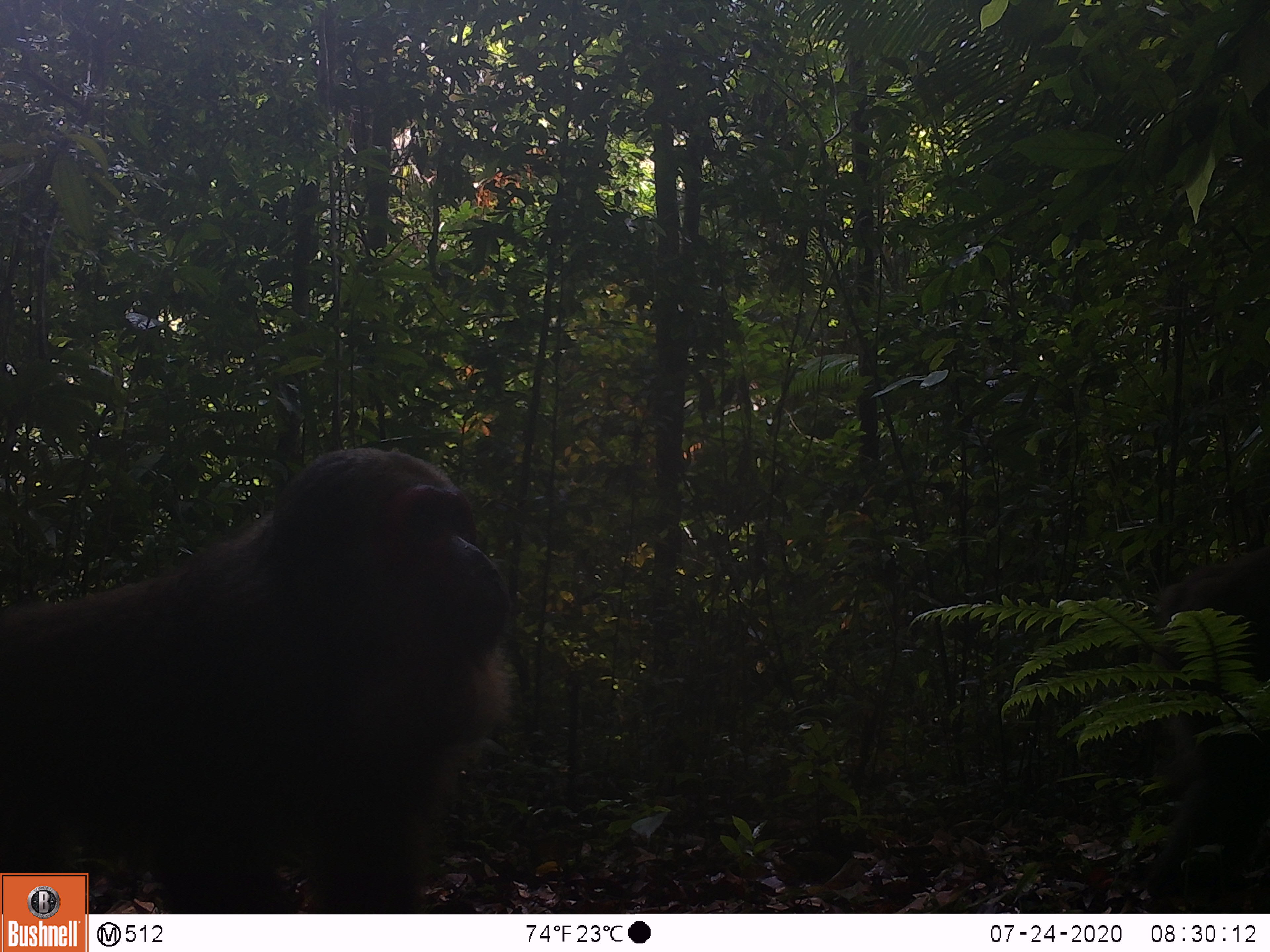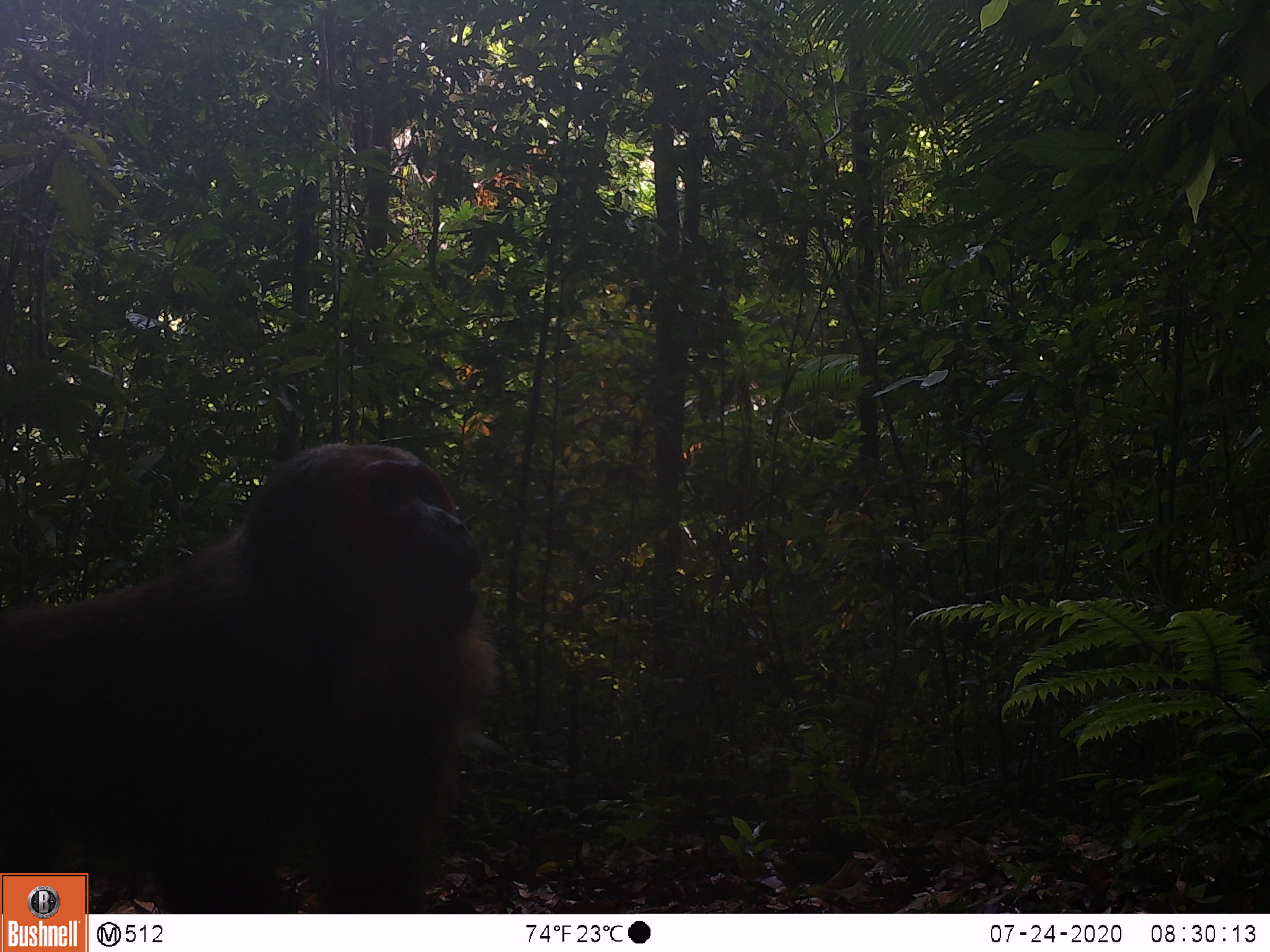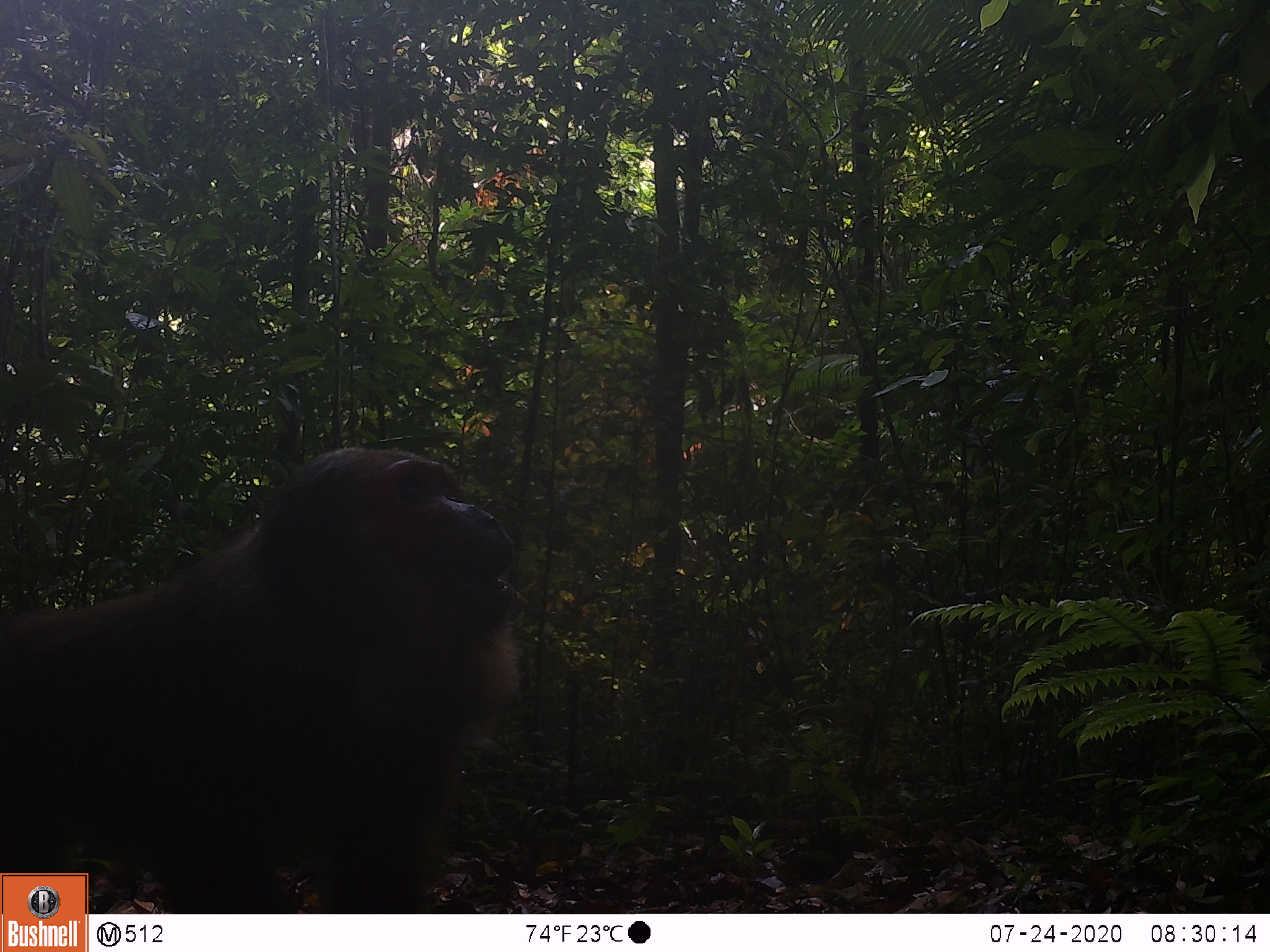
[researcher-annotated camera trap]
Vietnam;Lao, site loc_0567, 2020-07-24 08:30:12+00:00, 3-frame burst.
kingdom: Animalia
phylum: Chordata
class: Mammalia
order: Primates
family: Cercopithecidae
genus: Macaca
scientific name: Macaca arctoides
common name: stump-tailed macaque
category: stump tailed macaque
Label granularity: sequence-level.